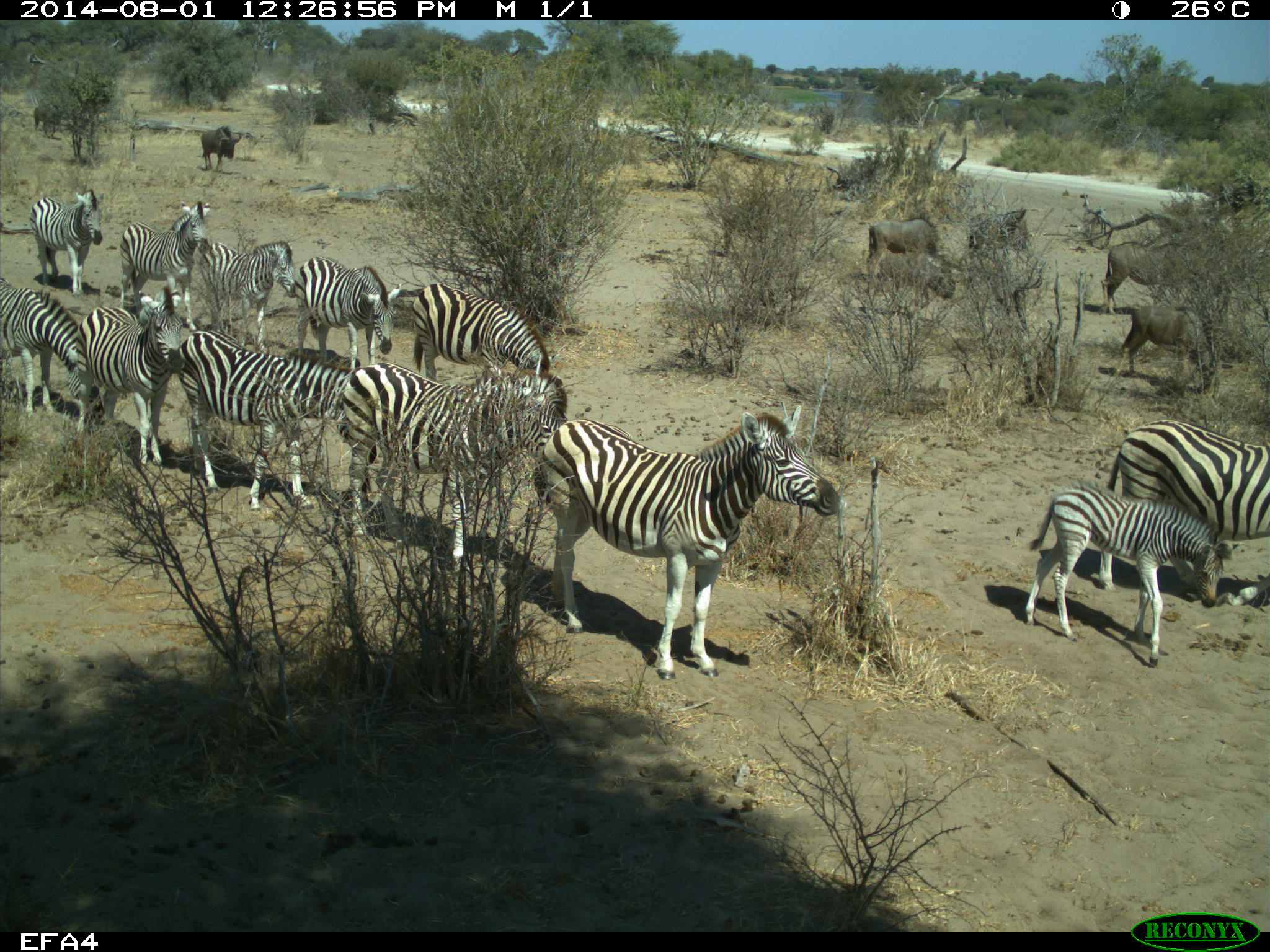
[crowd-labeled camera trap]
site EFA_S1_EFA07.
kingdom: Animalia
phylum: Chordata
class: Mammalia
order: Artiodactyla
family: Bovidae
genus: Connochaetes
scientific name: Connochaetes taurinus taurinus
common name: blue wildebeest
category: wildebeestblue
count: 6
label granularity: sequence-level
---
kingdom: Animalia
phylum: Chordata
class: Mammalia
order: Perissodactyla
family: Equidae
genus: Equus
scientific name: Equus quagga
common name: plains zebra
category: zebraplains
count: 11-50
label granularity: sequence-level